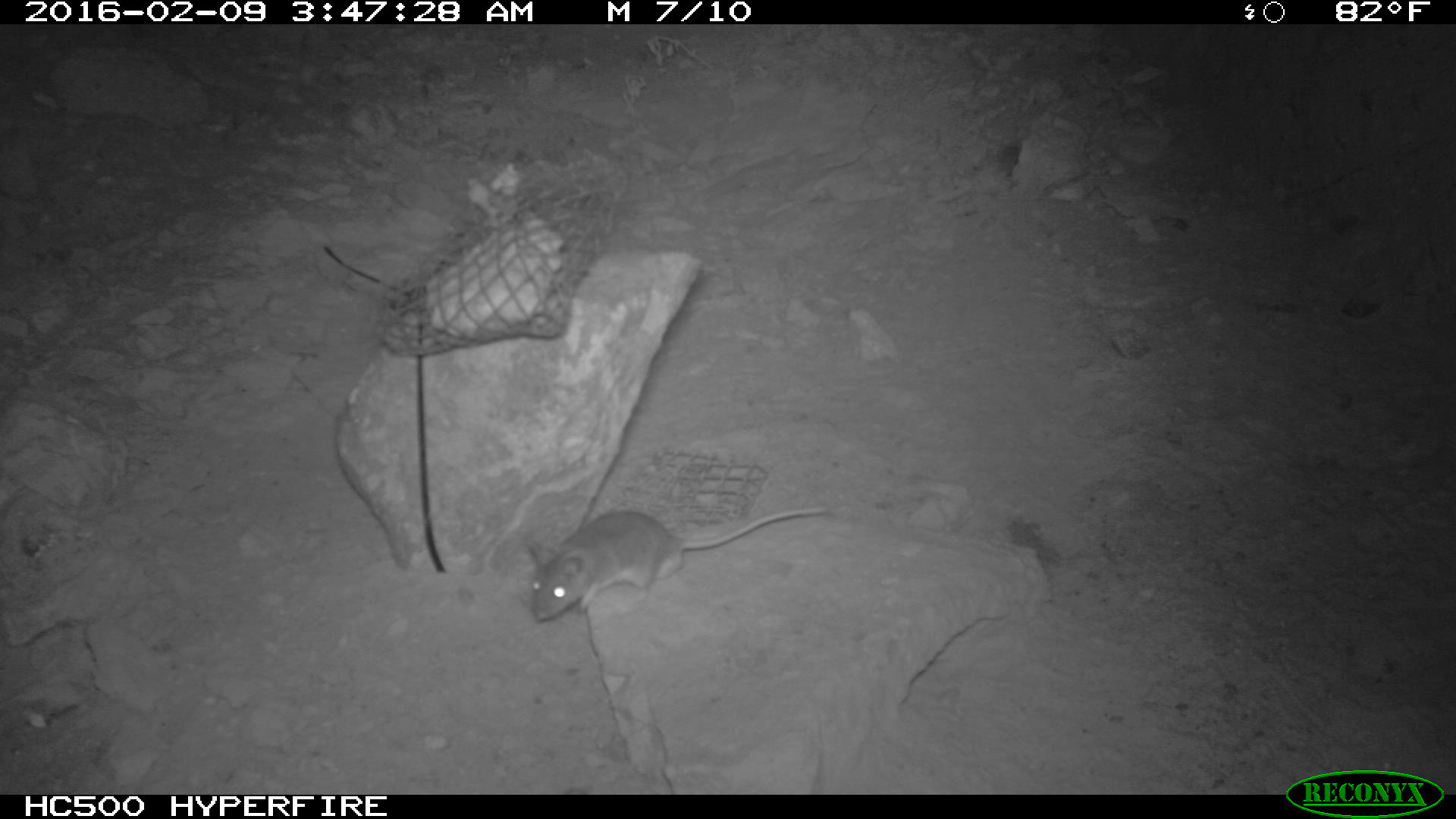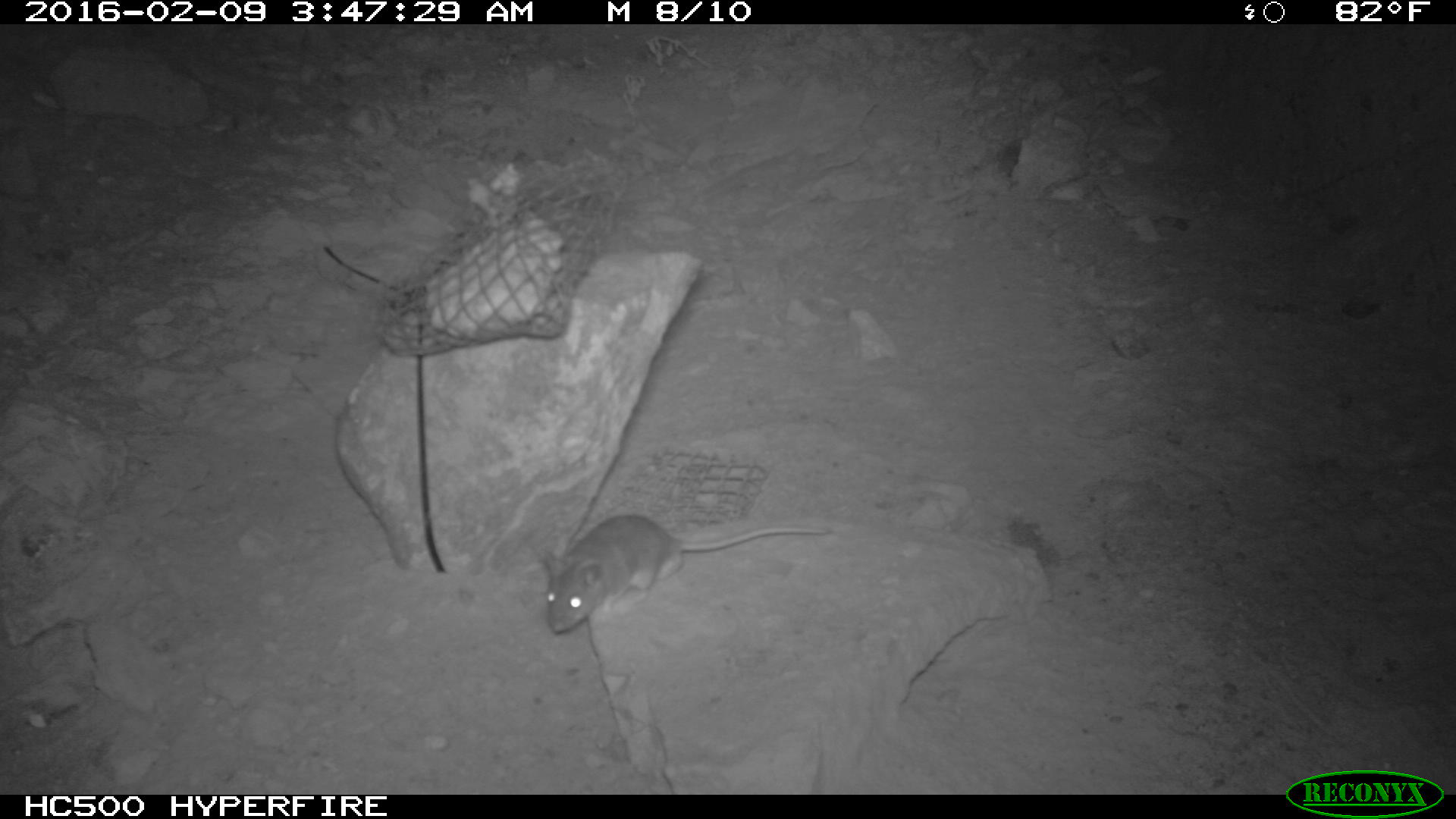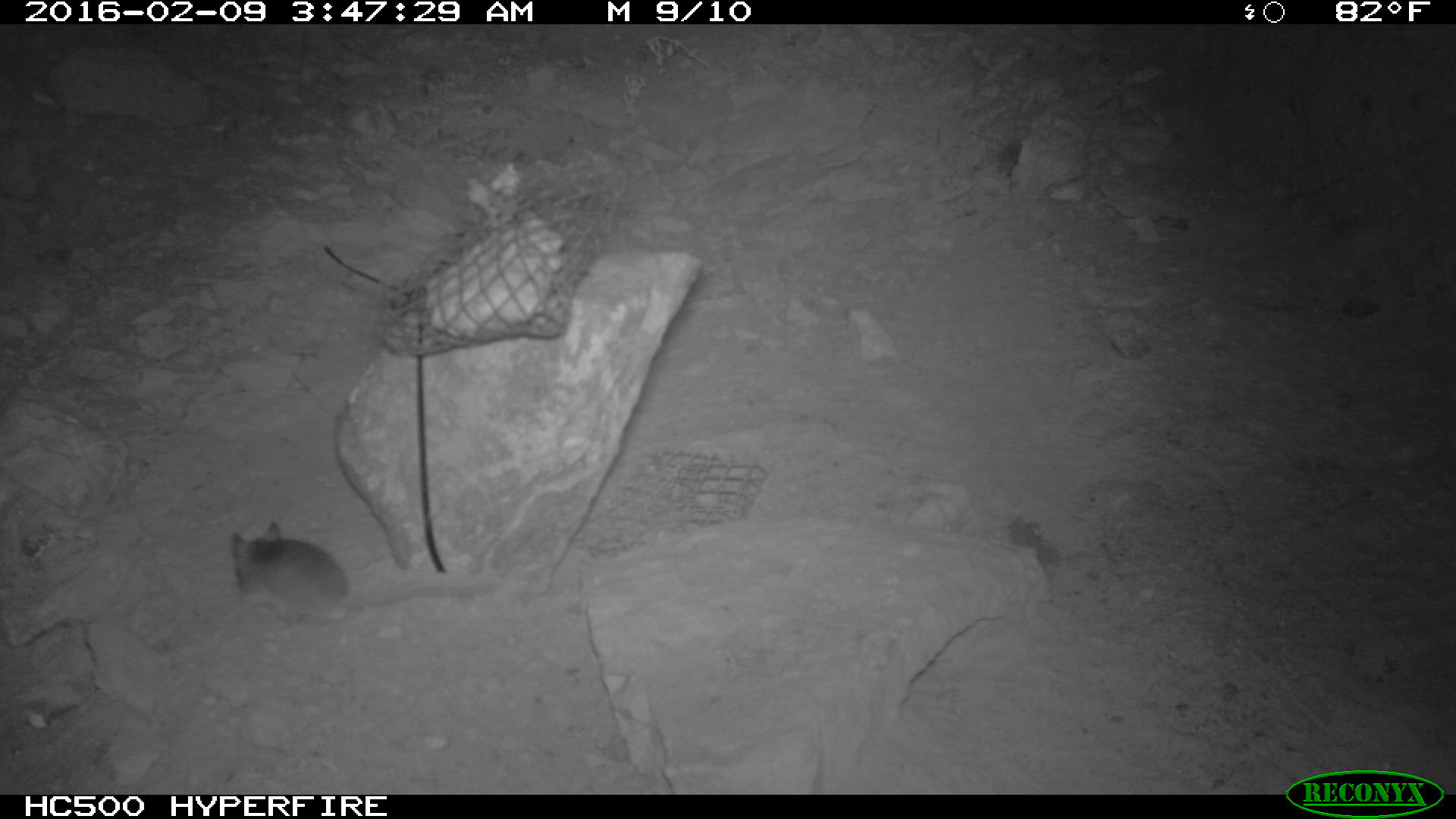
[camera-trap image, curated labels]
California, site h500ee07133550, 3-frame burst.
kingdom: Animalia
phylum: Chordata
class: Mammalia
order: Rodentia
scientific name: Rodentia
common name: rodent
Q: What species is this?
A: Rodent (Rodentia).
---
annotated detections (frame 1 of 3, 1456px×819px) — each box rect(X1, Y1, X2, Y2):
rodent: rect(527, 507, 828, 621)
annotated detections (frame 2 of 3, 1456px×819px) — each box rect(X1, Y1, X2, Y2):
rodent: rect(535, 510, 833, 635)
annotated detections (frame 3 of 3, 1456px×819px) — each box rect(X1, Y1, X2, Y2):
rodent: rect(227, 520, 502, 631)